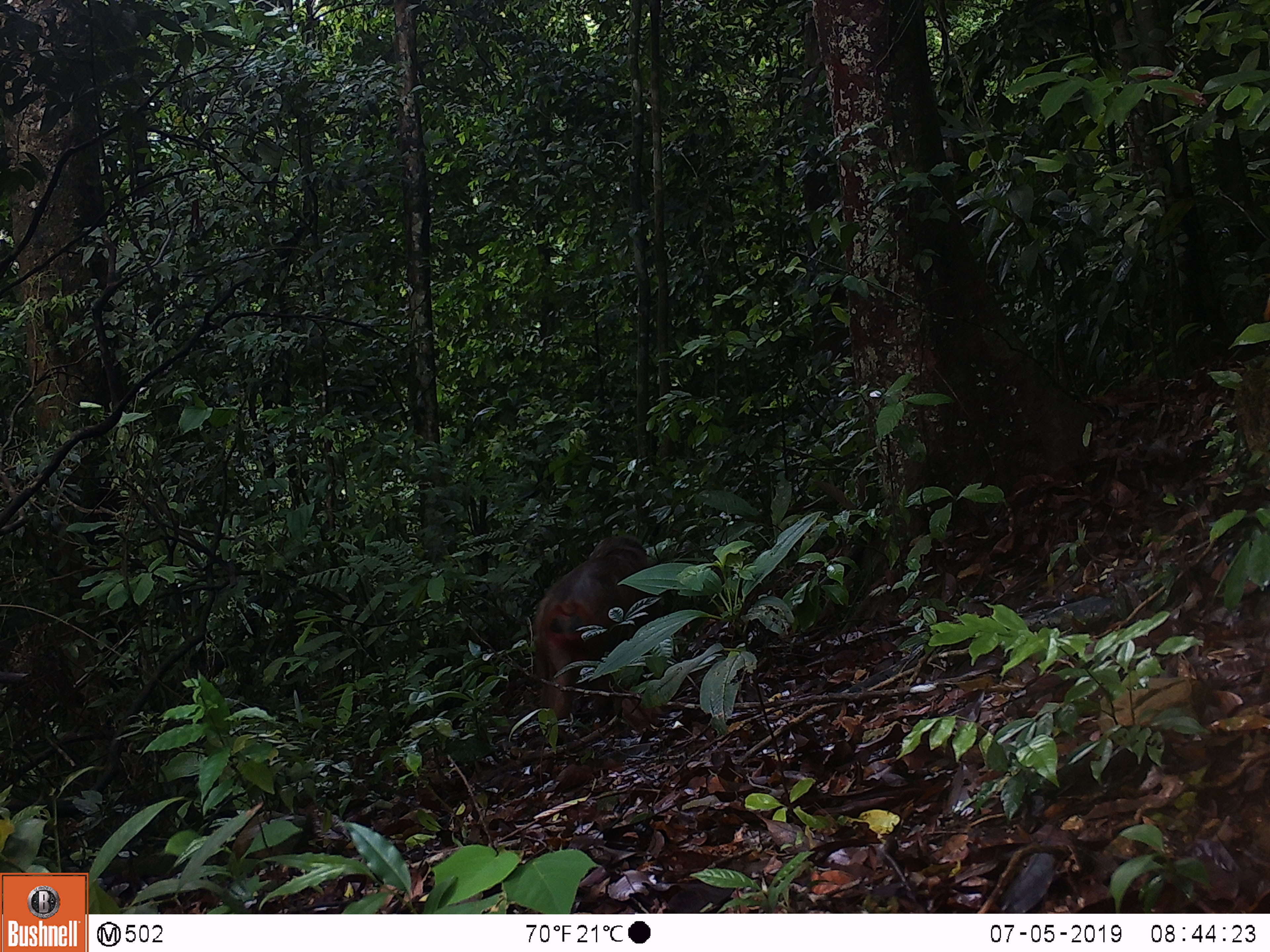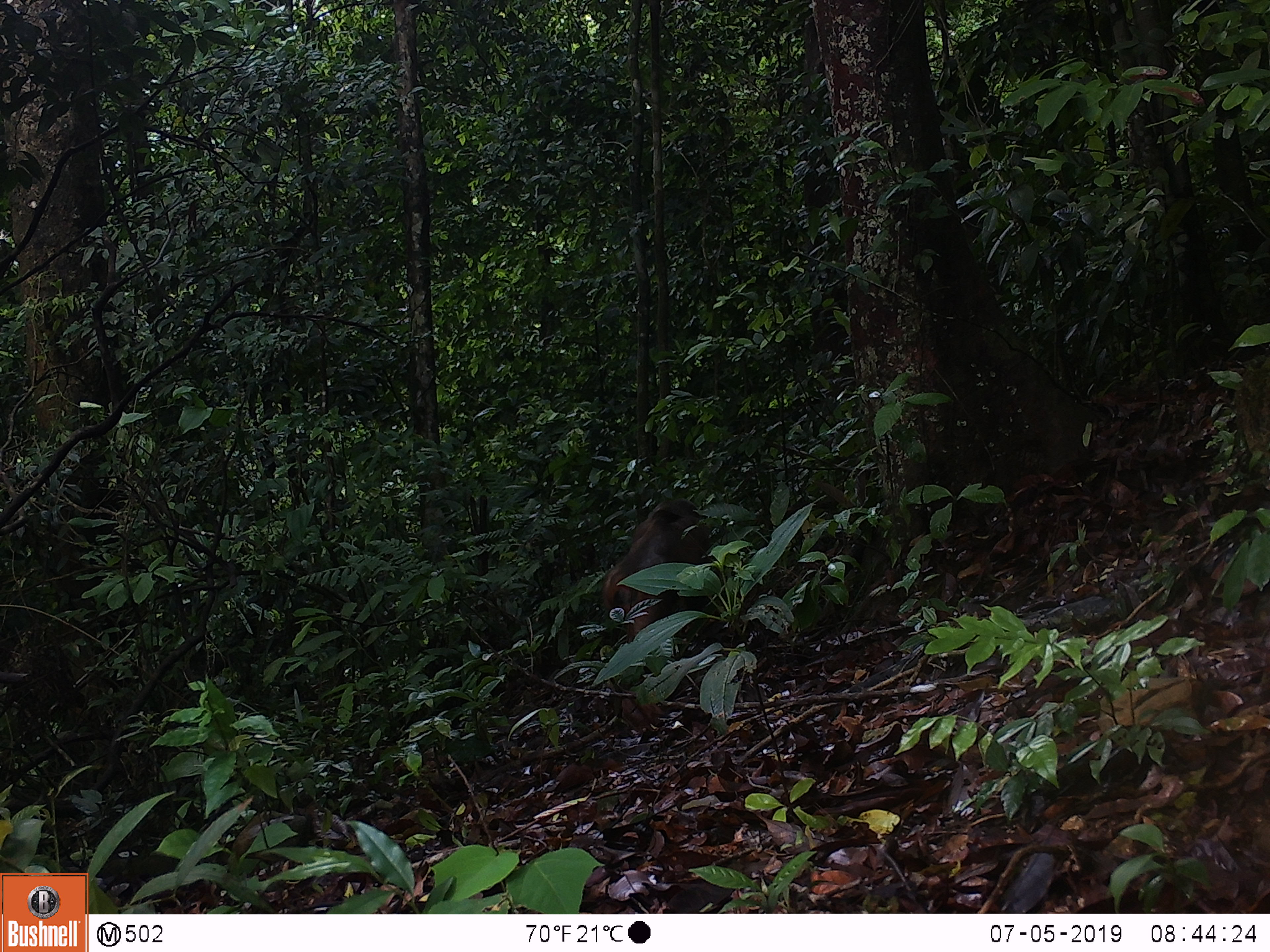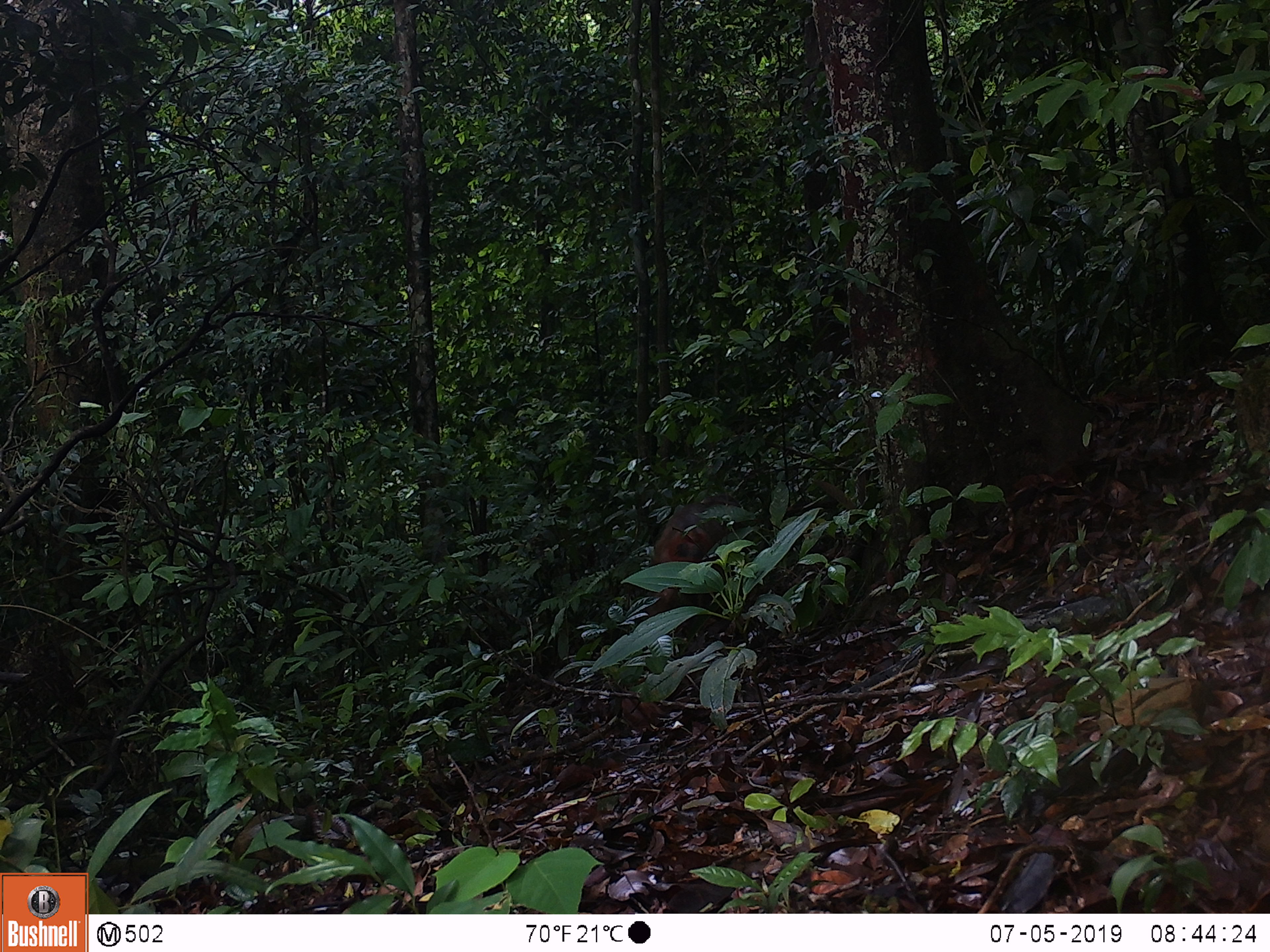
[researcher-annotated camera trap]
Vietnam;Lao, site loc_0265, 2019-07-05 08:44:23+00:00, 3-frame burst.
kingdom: Animalia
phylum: Chordata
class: Mammalia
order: Primates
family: Cercopithecidae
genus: Macaca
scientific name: Macaca arctoides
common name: stump-tailed macaque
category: stump tailed macaque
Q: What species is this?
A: Stump tailed macaque (stump-tailed macaque) (Macaca arctoides).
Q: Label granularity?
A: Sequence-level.